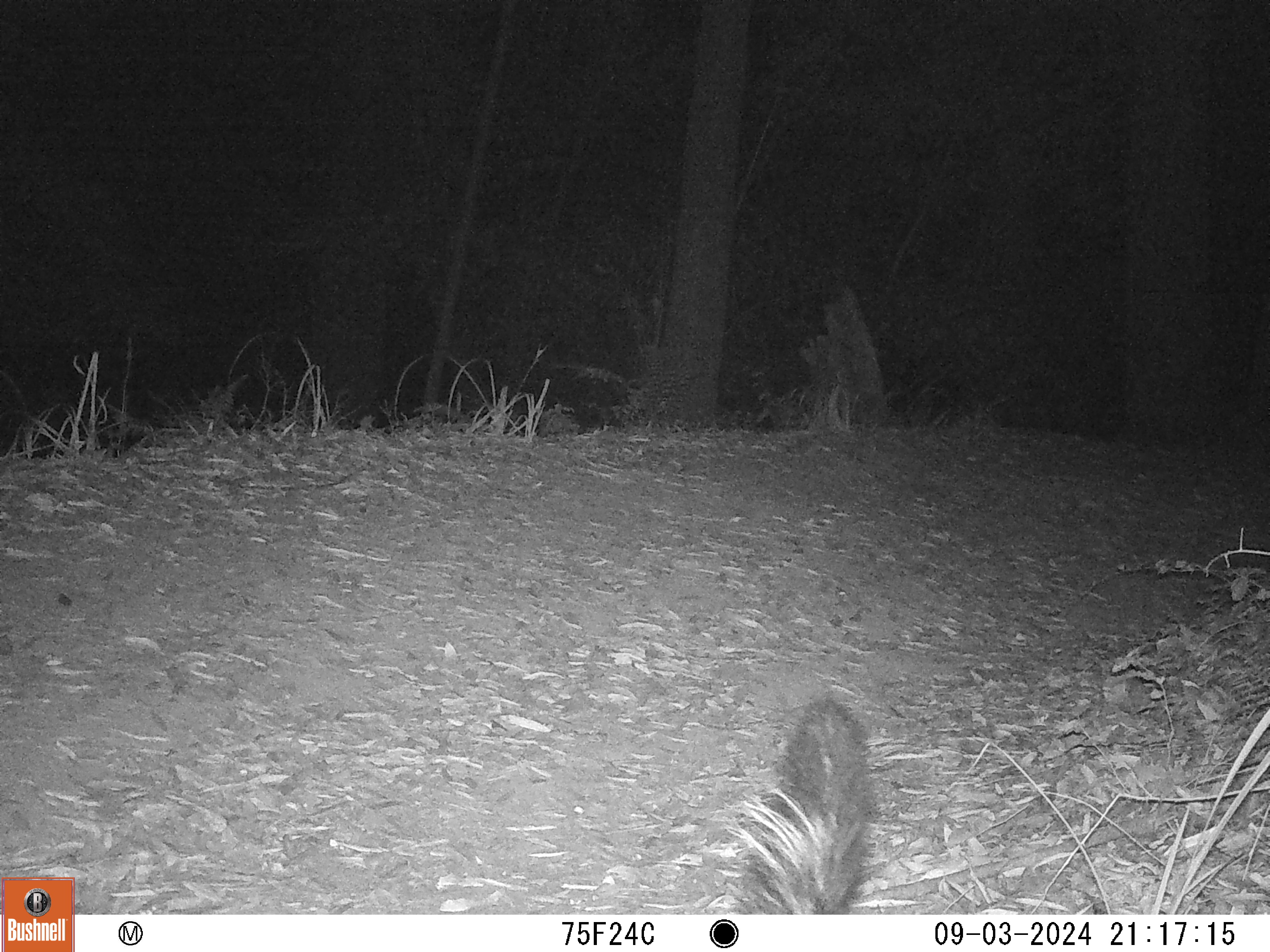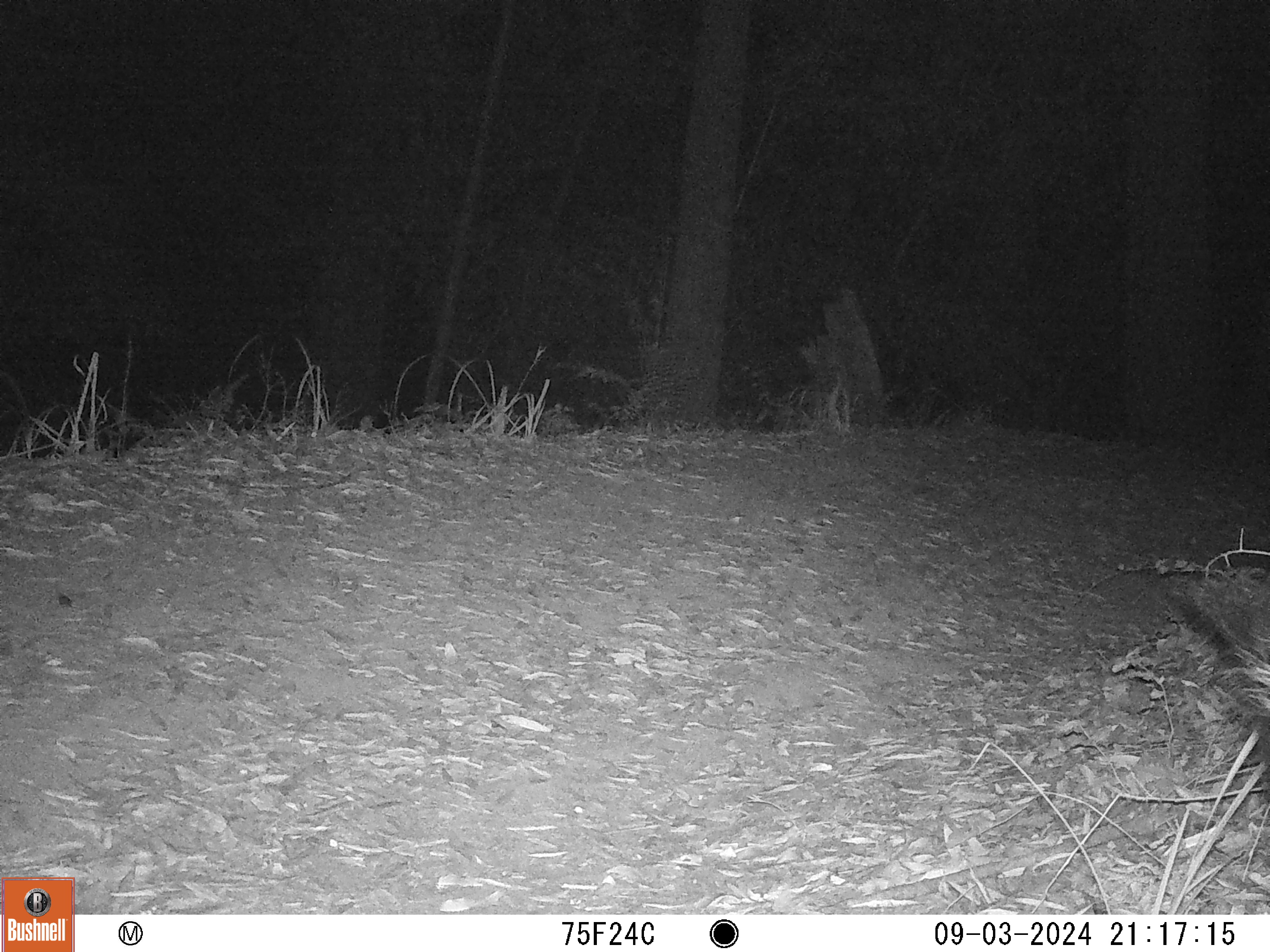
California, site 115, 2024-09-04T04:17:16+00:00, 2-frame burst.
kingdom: Animalia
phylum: Chordata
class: Mammalia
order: Carnivora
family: Mephitidae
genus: Mephitis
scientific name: Mephitis mephitis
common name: striped skunk